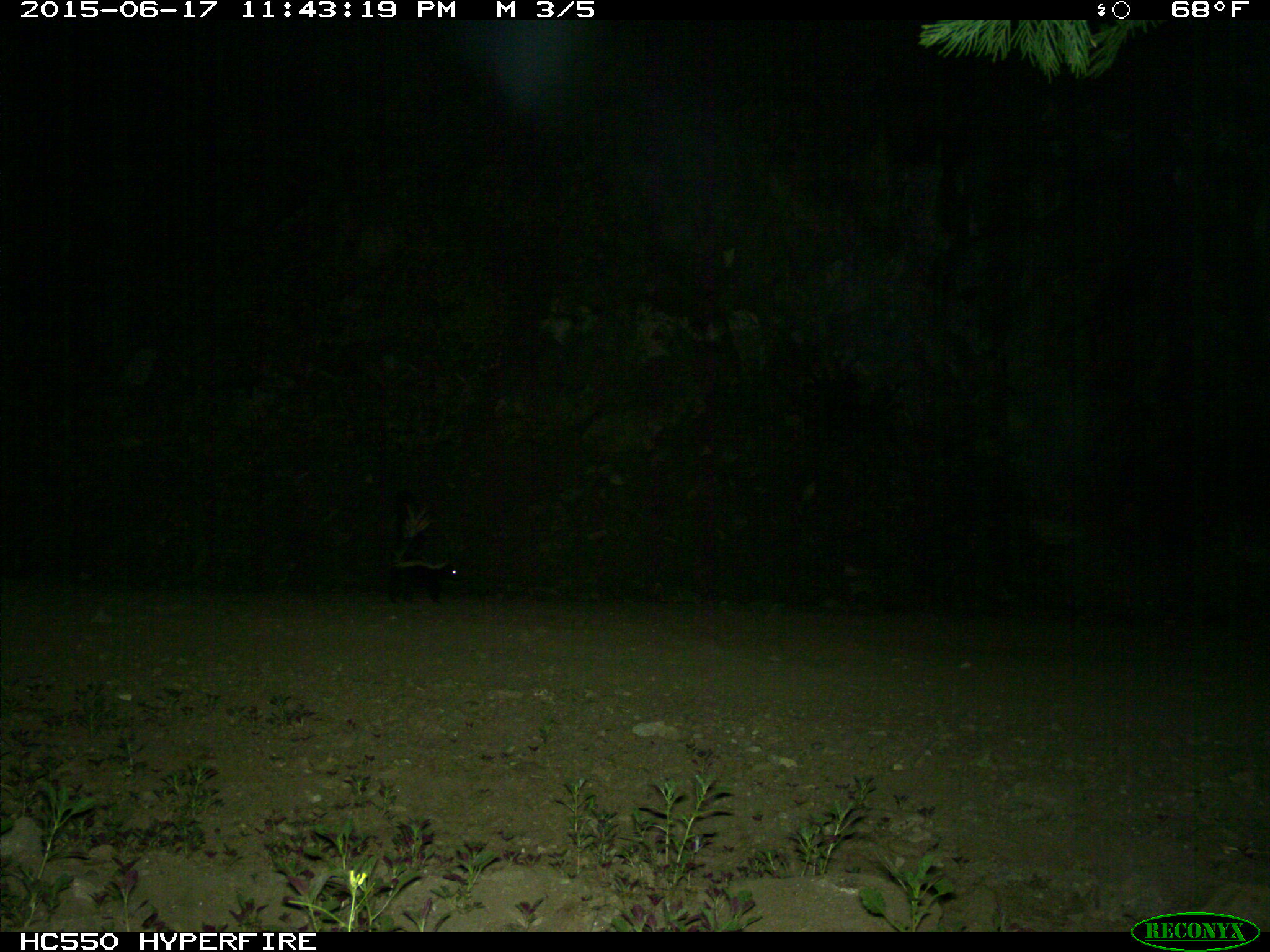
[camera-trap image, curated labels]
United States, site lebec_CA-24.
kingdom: Animalia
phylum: Chordata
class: Mammalia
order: Carnivora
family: Mephitidae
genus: Mephitis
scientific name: Mephitis mephitis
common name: striped skunk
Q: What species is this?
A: Mephitis mephitis (striped skunk).